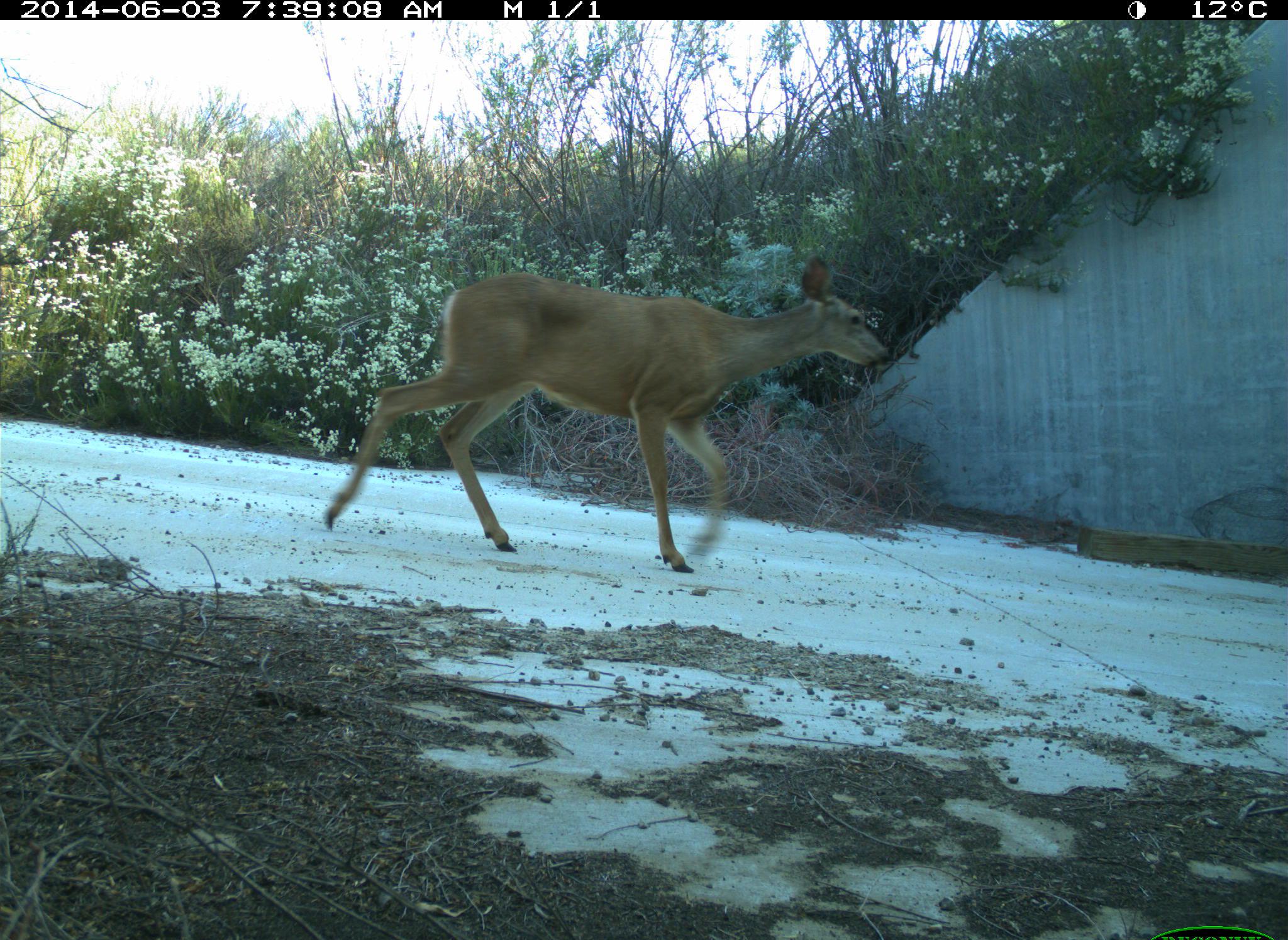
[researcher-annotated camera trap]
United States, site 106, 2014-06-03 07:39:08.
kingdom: Animalia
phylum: Chordata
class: Mammalia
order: Artiodactyla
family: Cervidae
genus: Odocoileus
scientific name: Odocoileus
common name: deer